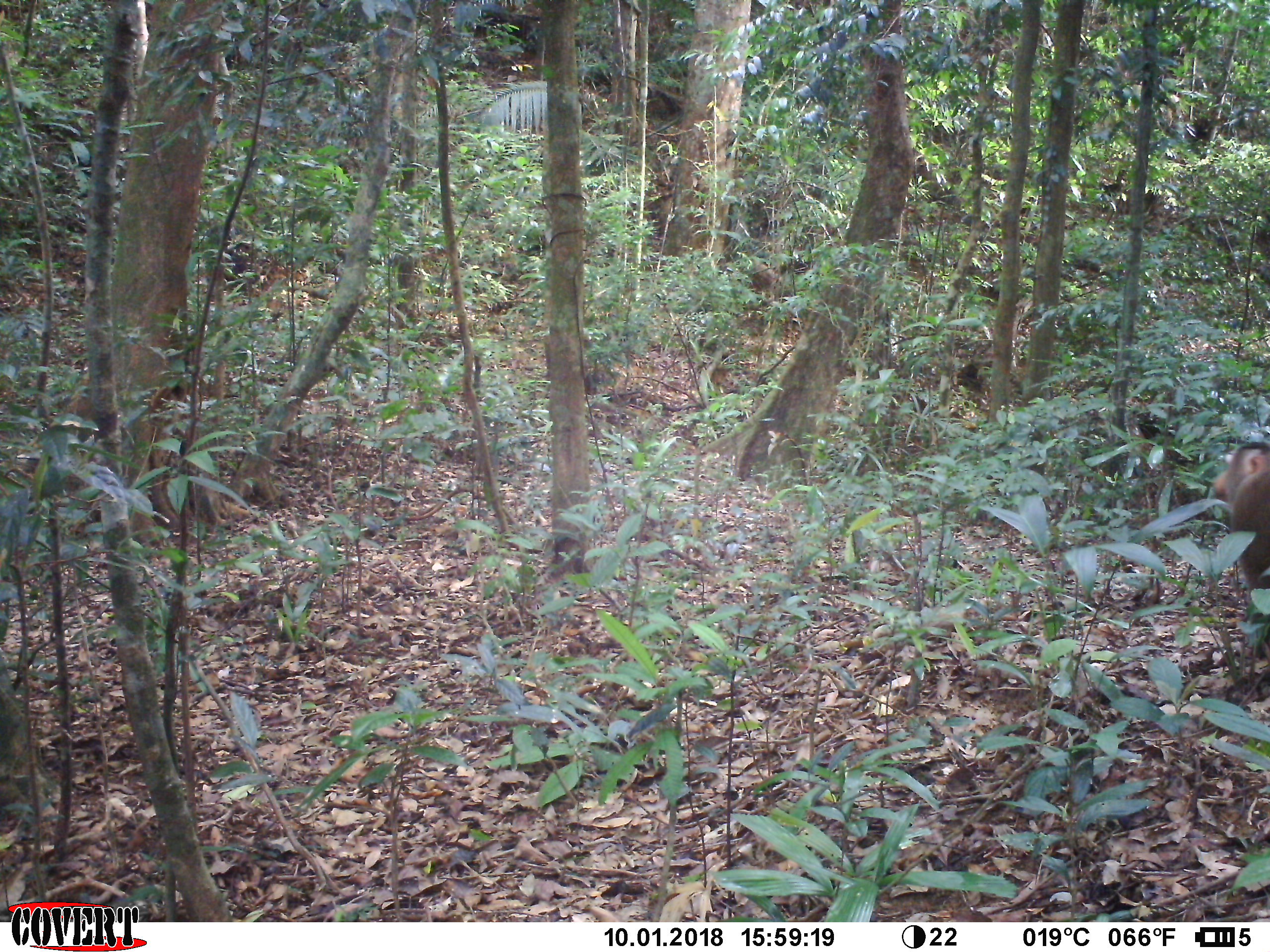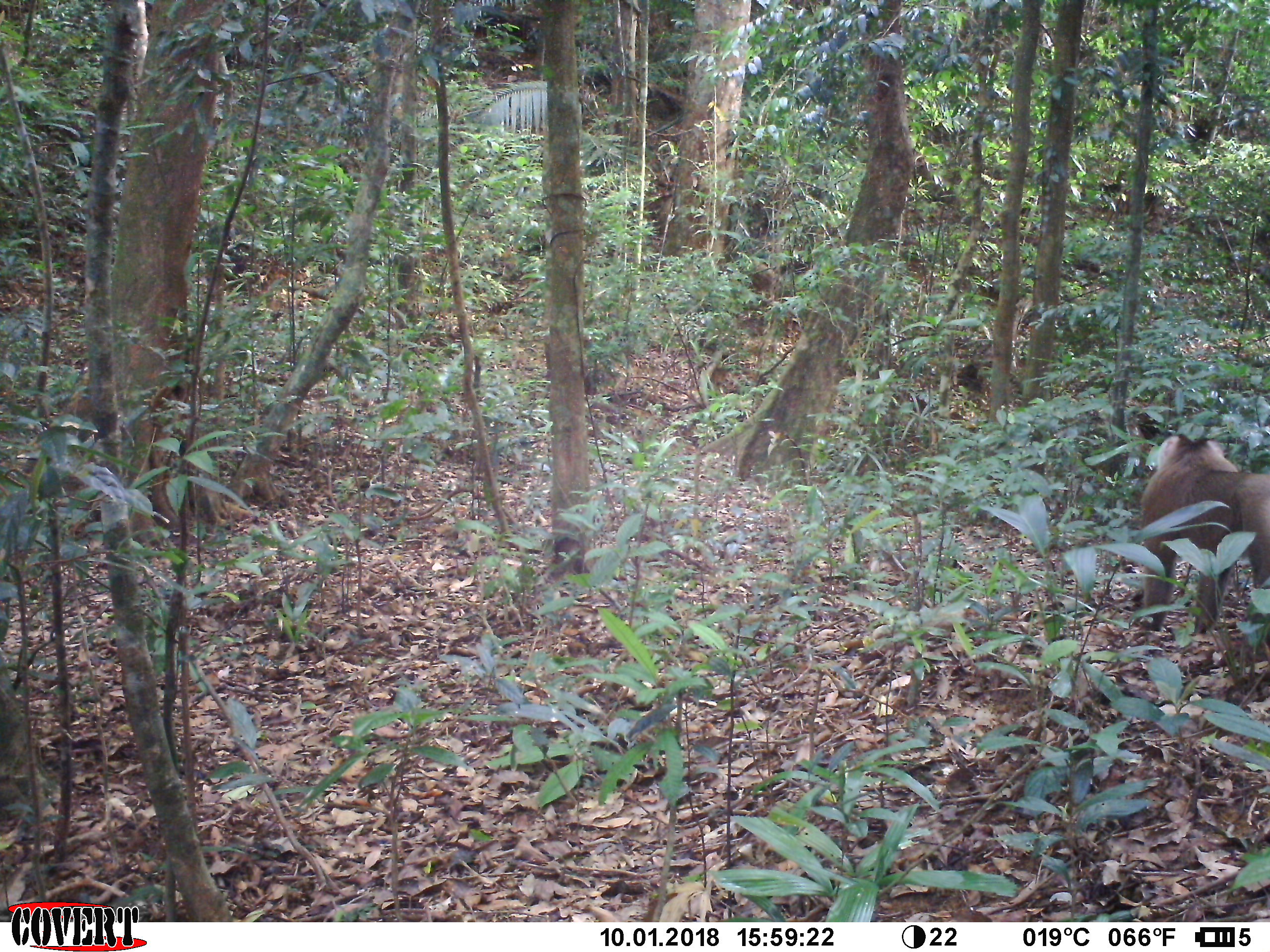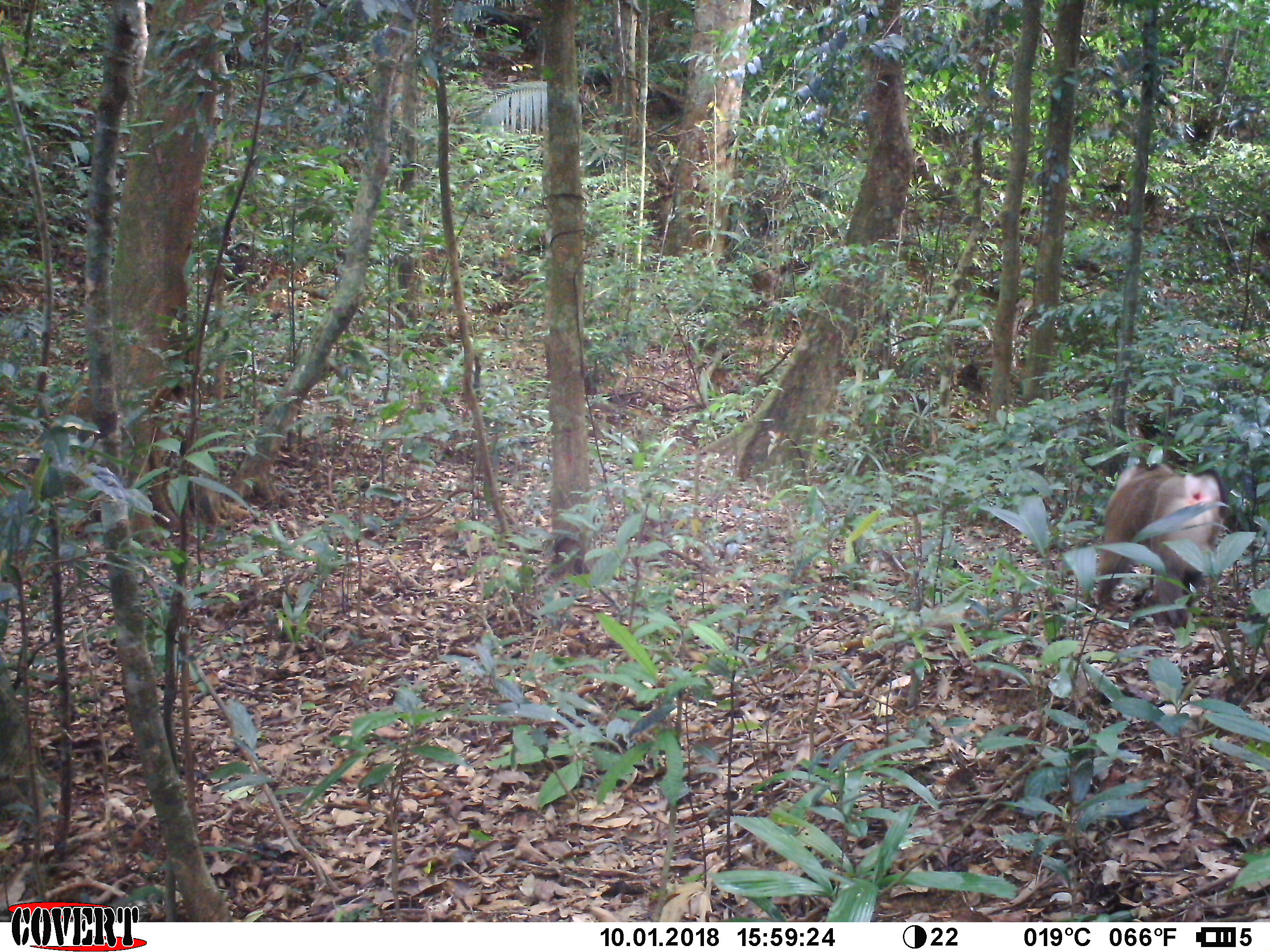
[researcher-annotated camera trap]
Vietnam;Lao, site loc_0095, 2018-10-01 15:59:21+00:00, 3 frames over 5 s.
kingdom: Animalia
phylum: Chordata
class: Mammalia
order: Primates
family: Cercopithecidae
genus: Macaca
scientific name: Macaca nemestrina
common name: pig-tailed macaque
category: pig tailed macaque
Pig tailed macaque (pig-tailed macaque) (Macaca nemestrina). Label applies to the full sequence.